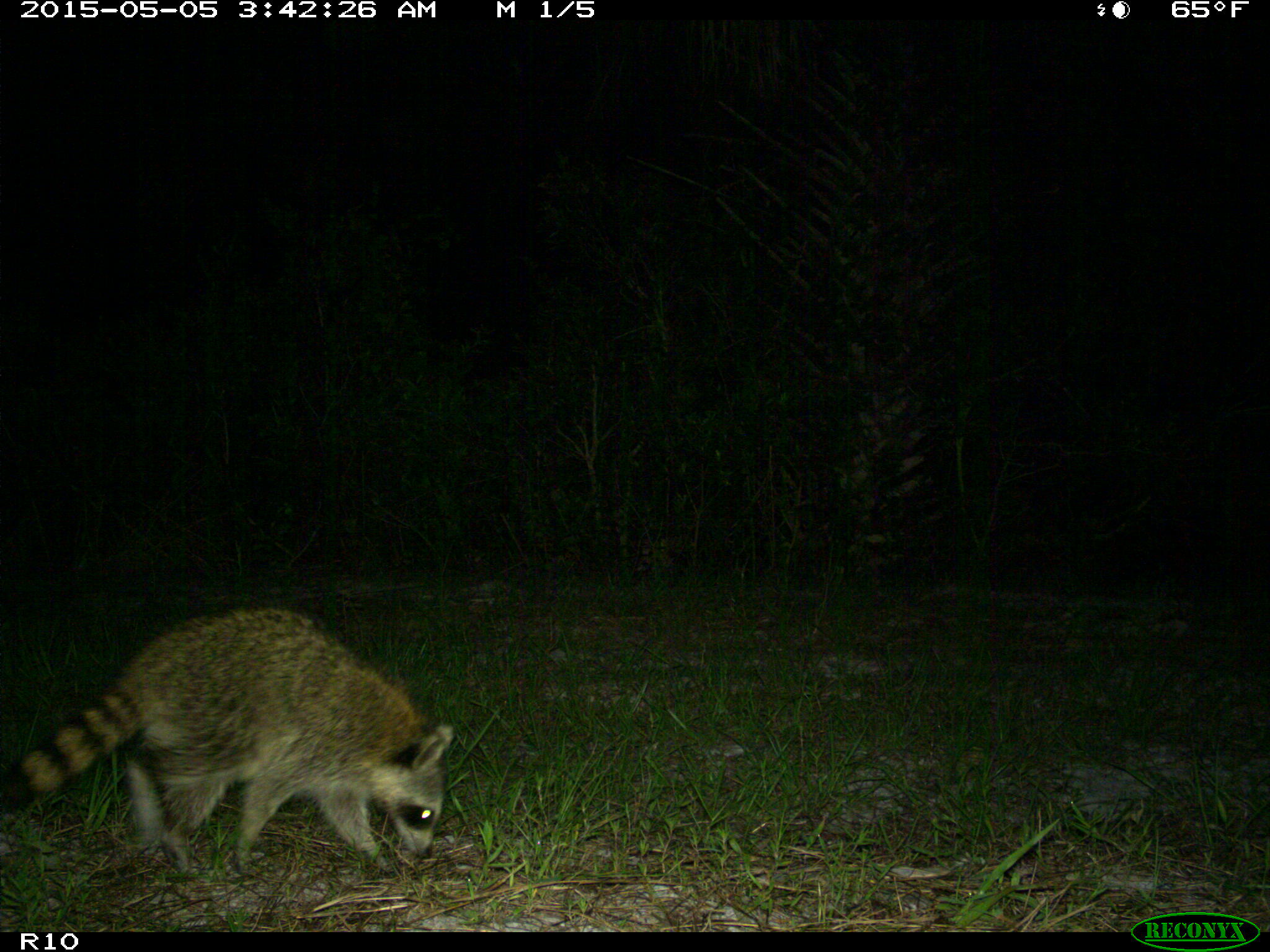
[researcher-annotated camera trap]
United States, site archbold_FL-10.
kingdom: Animalia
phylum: Chordata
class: Mammalia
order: Carnivora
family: Procyonidae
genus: Procyon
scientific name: Procyon lotor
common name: common raccoon